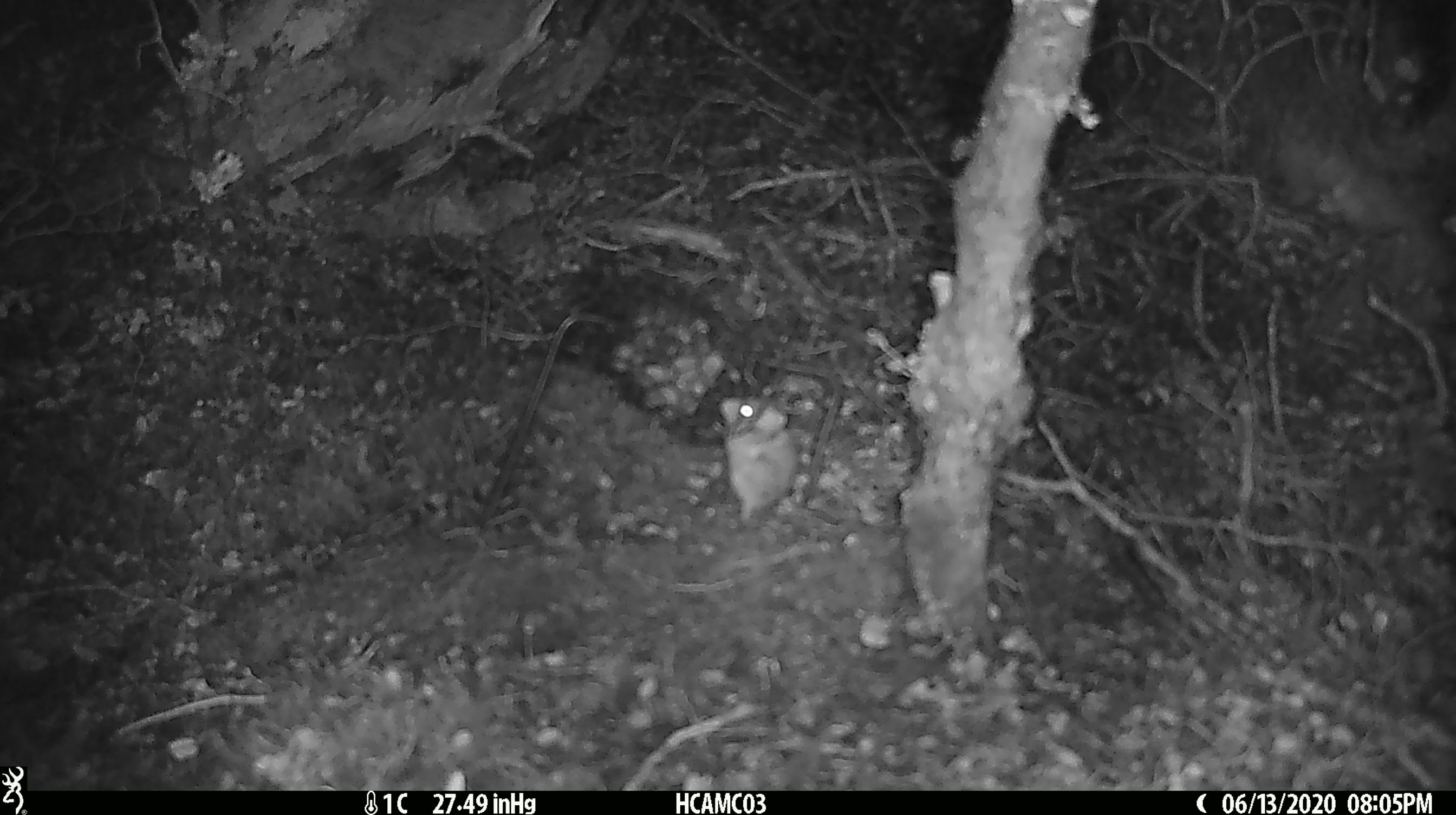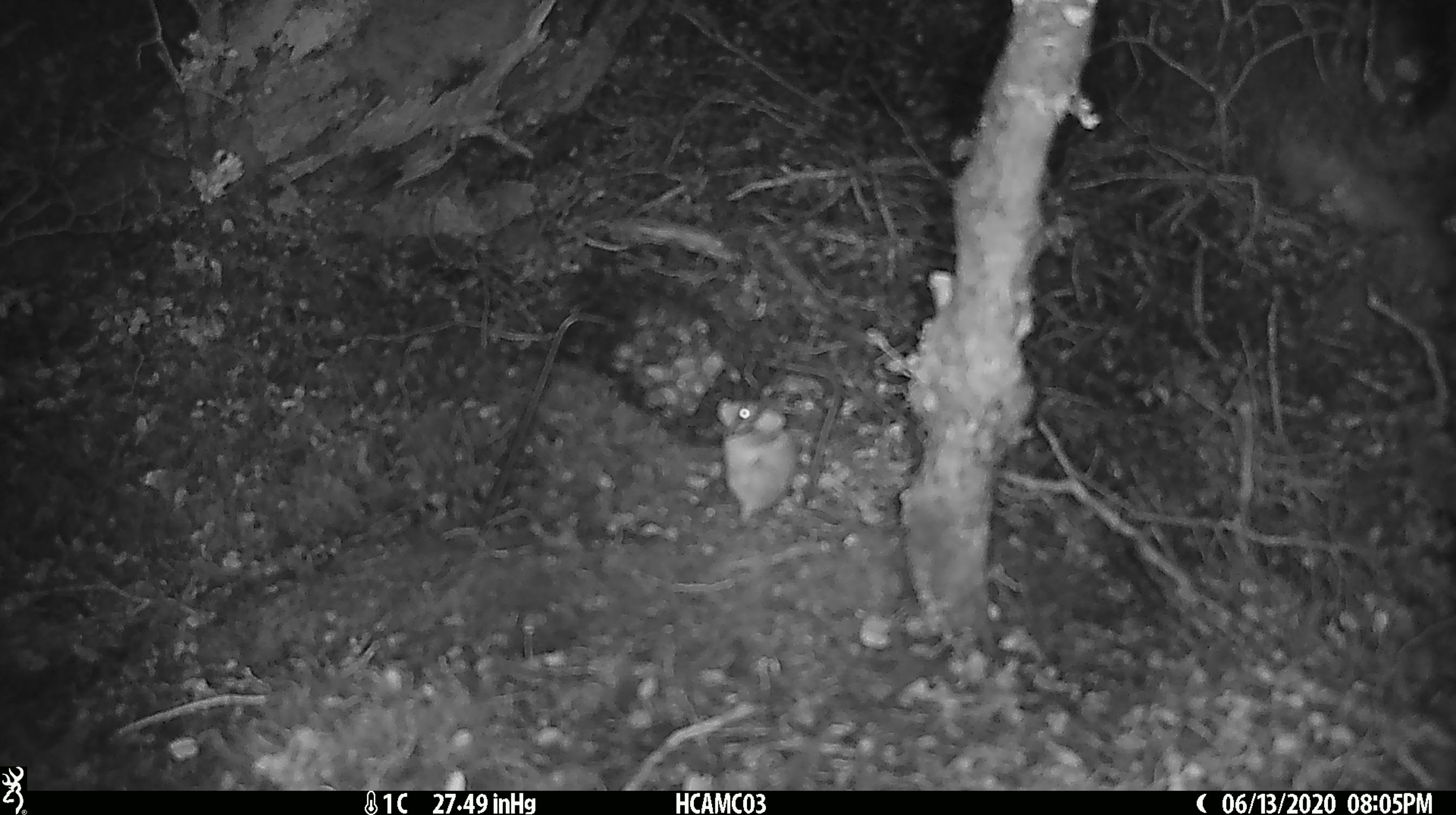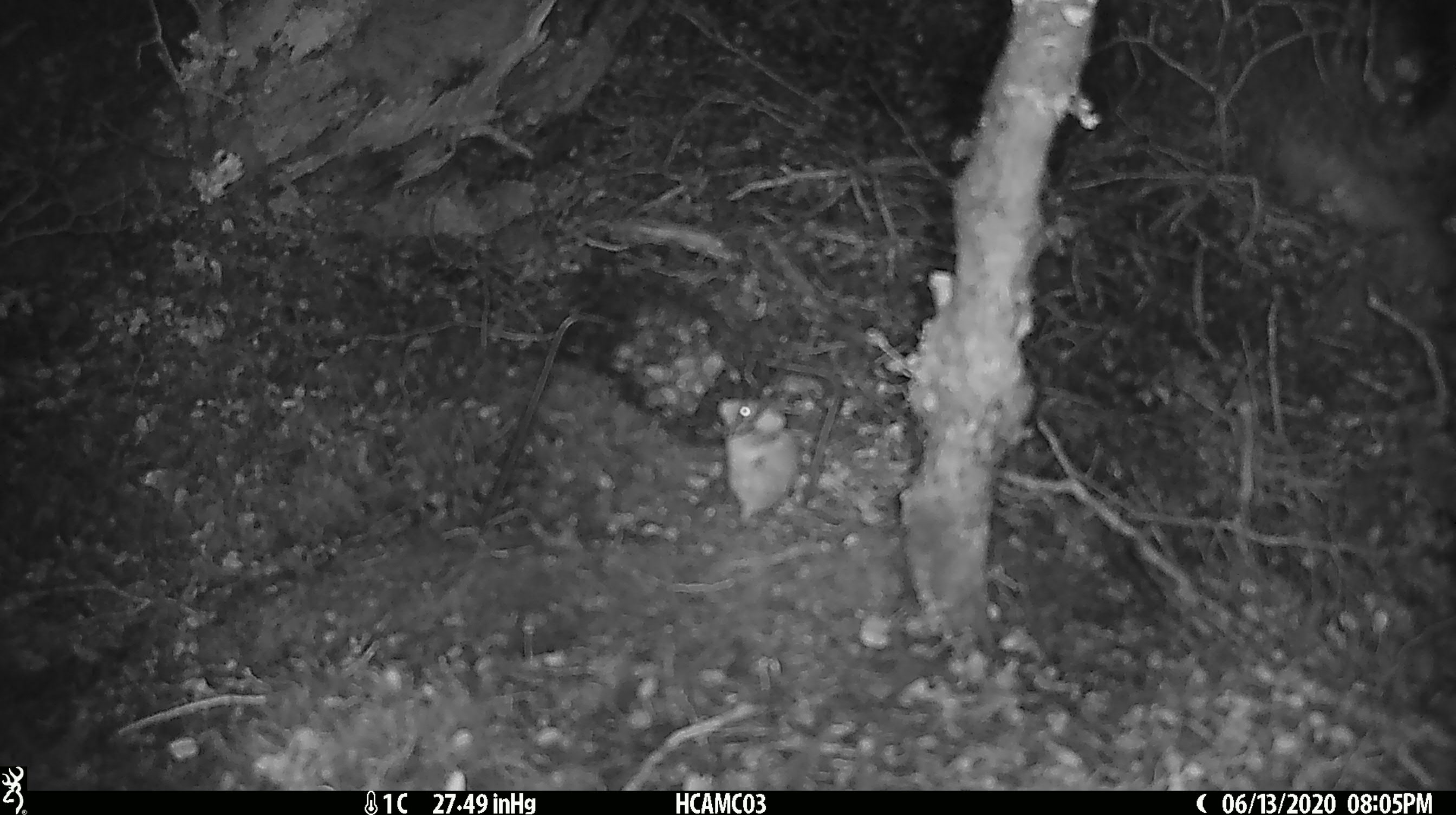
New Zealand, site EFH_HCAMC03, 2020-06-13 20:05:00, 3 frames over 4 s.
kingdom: Animalia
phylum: Chordata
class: Mammalia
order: Rodentia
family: Muridae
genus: Mus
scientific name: Mus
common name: mouse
Mouse (Mus).